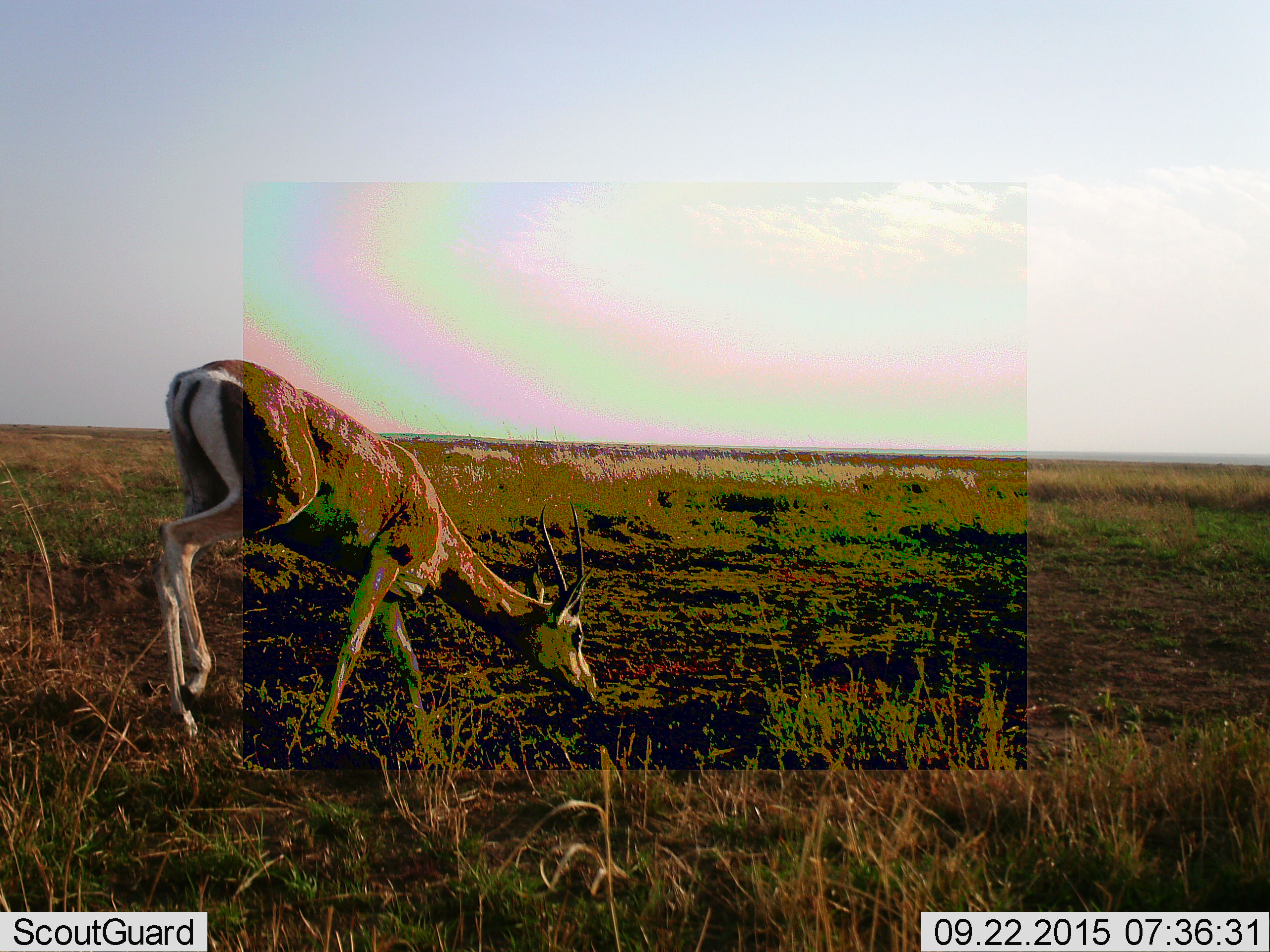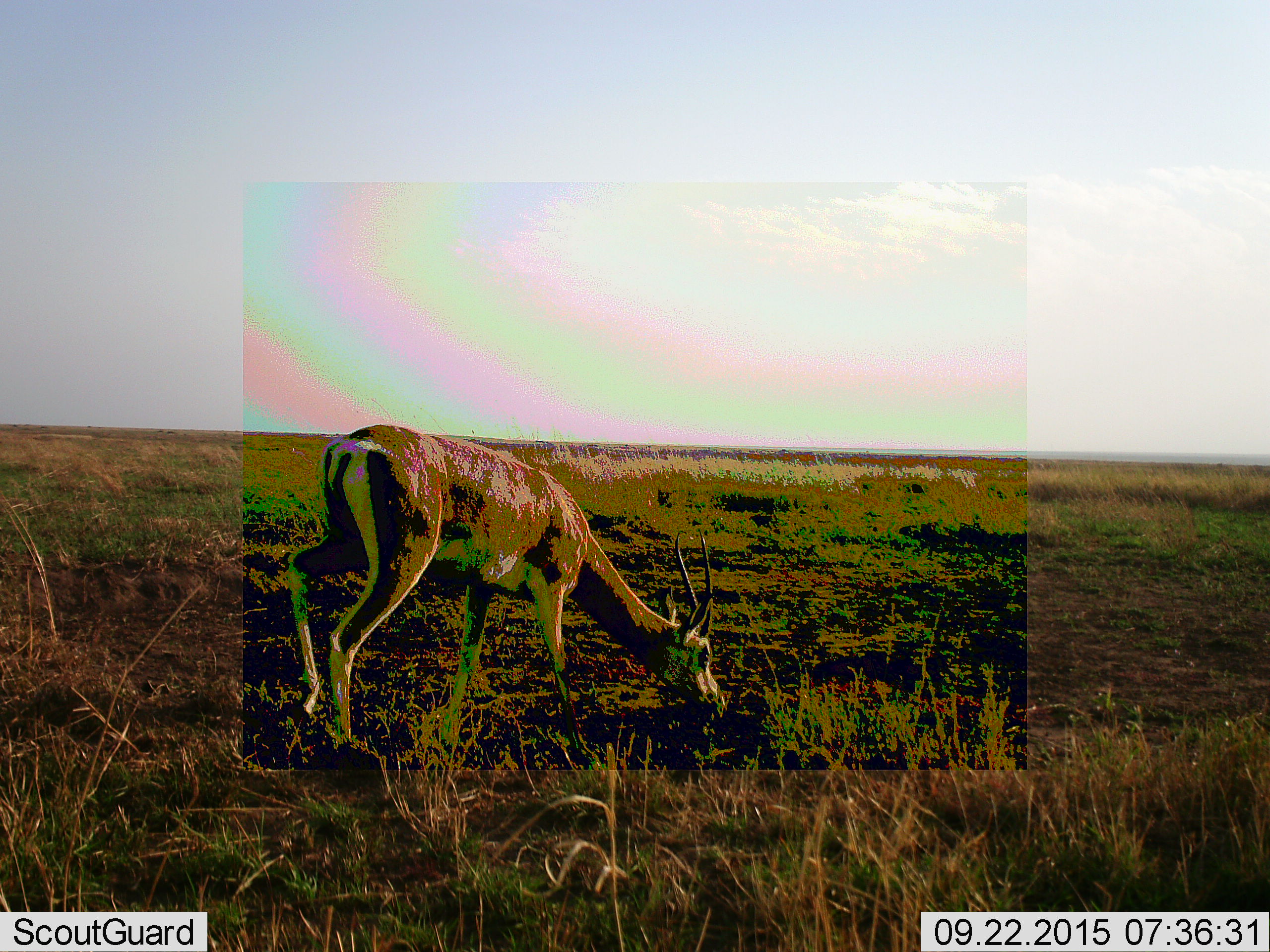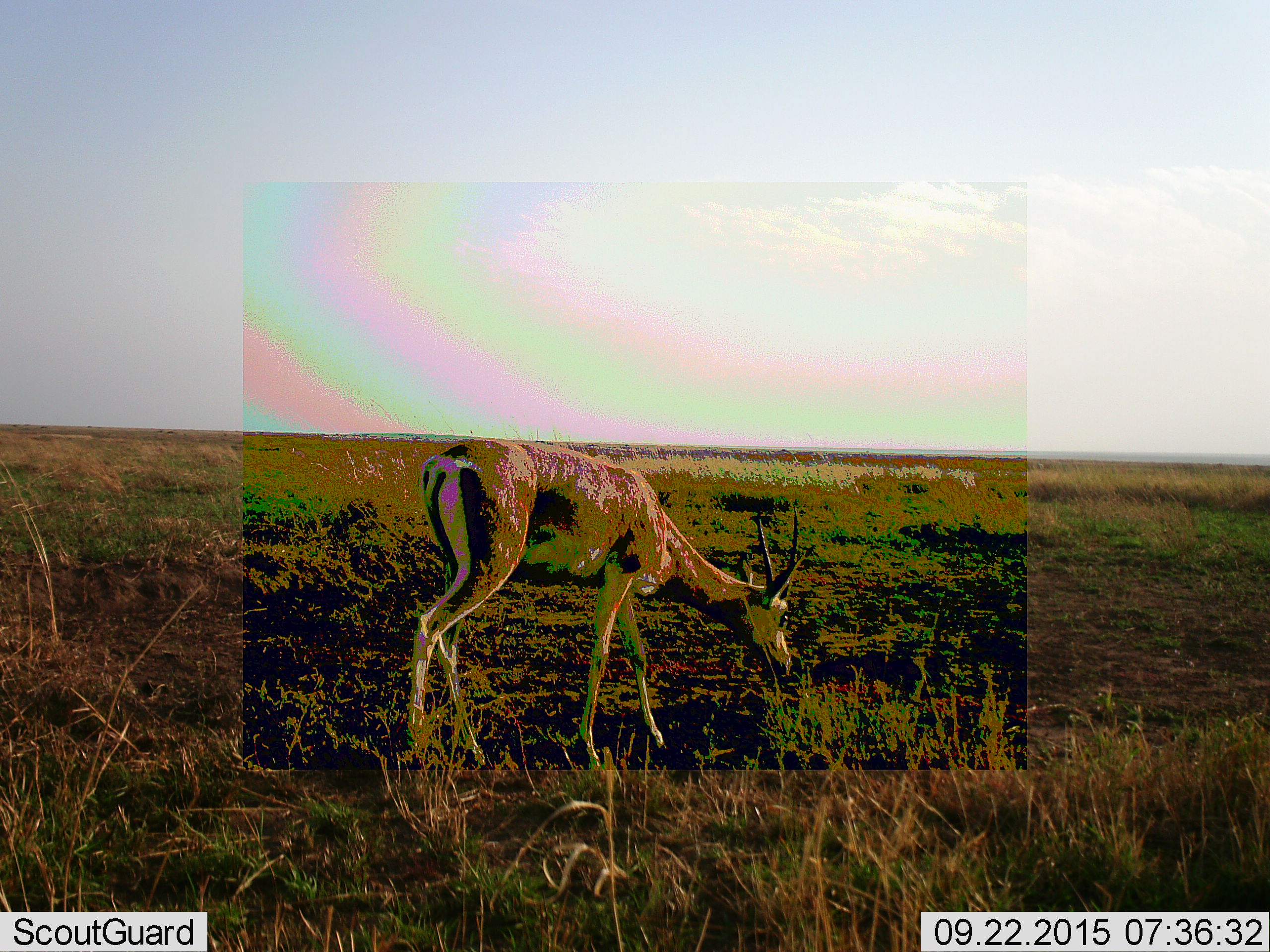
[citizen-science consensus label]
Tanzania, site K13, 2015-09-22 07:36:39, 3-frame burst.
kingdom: Animalia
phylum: Chordata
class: Mammalia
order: Artiodactyla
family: Bovidae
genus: Nanger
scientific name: Nanger granti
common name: grant's gazelle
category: gazellegrants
Gazellegrants (grant's gazelle) (Nanger granti), count 1. Behavior (volunteer vote fractions): standing 20%, resting 0%, moving 80%, interacting 0%. Young present (vote fraction): 0%. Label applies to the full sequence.